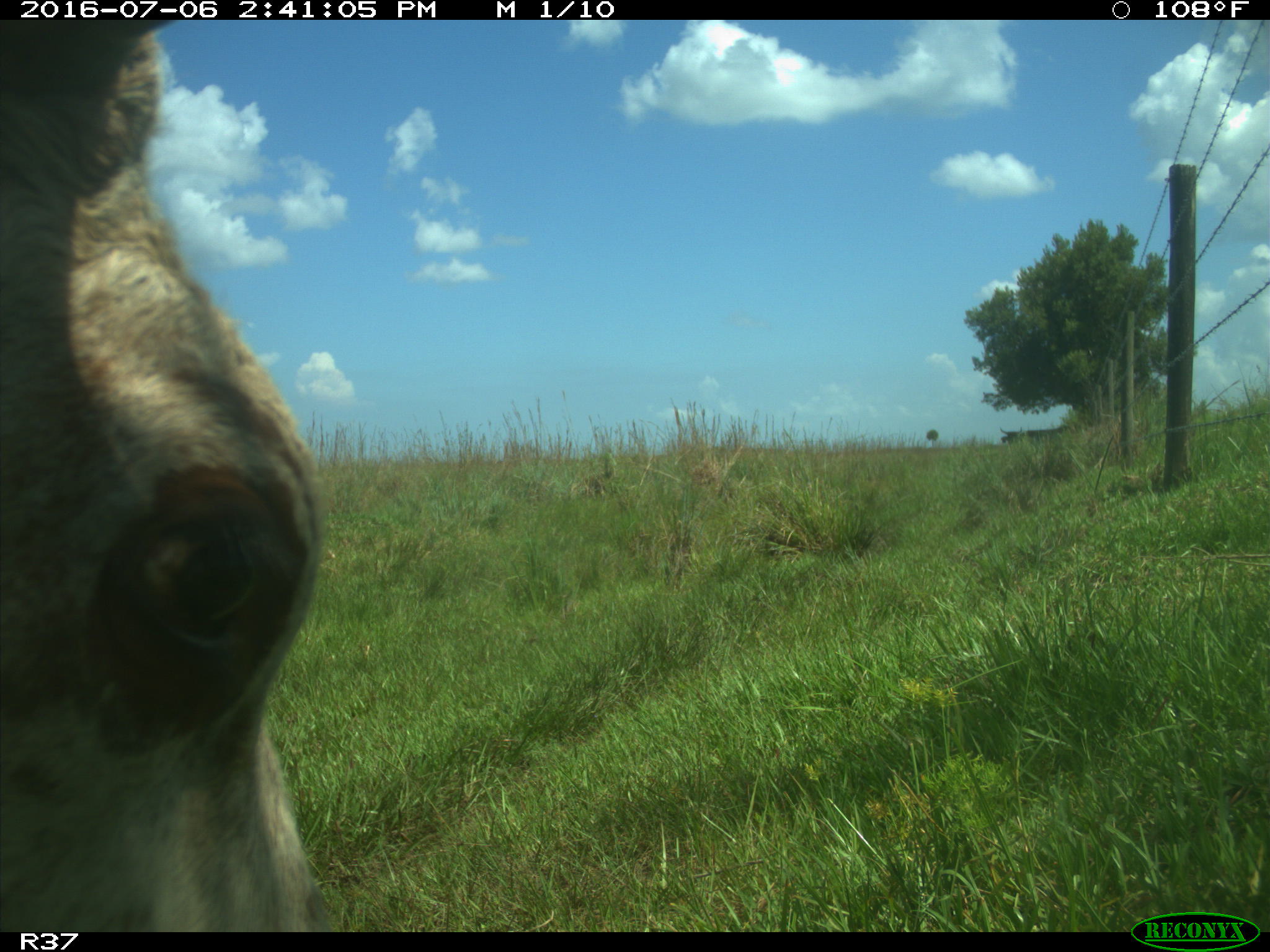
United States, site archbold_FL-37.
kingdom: Animalia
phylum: Chordata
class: Mammalia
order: Artiodactyla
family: Bovidae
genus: Bos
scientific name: Bos taurus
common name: domestic cow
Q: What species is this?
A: Bos taurus (domestic cow).